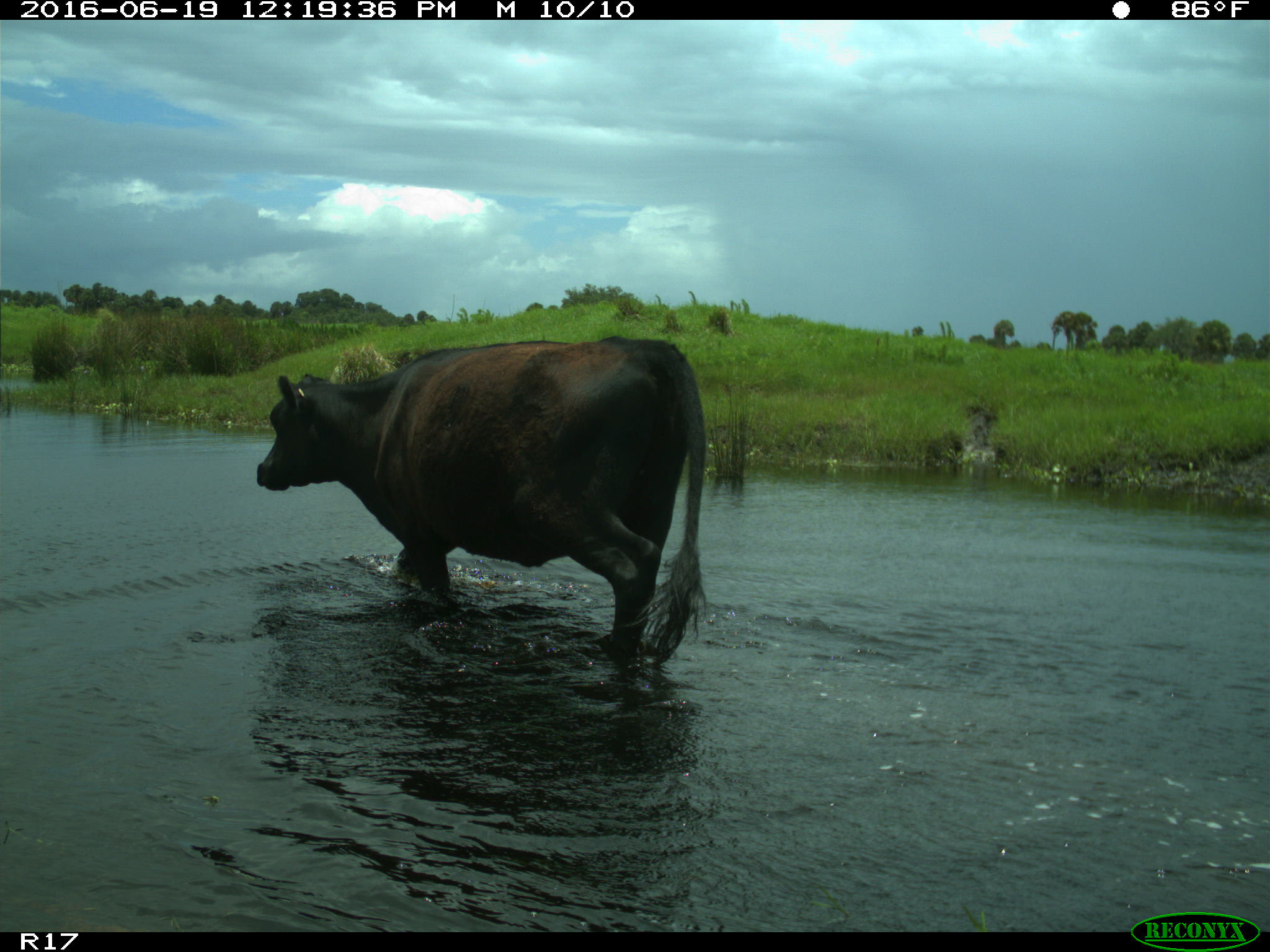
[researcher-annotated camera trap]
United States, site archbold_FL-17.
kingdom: Animalia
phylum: Chordata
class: Mammalia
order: Artiodactyla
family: Bovidae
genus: Bos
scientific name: Bos taurus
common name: domestic cow